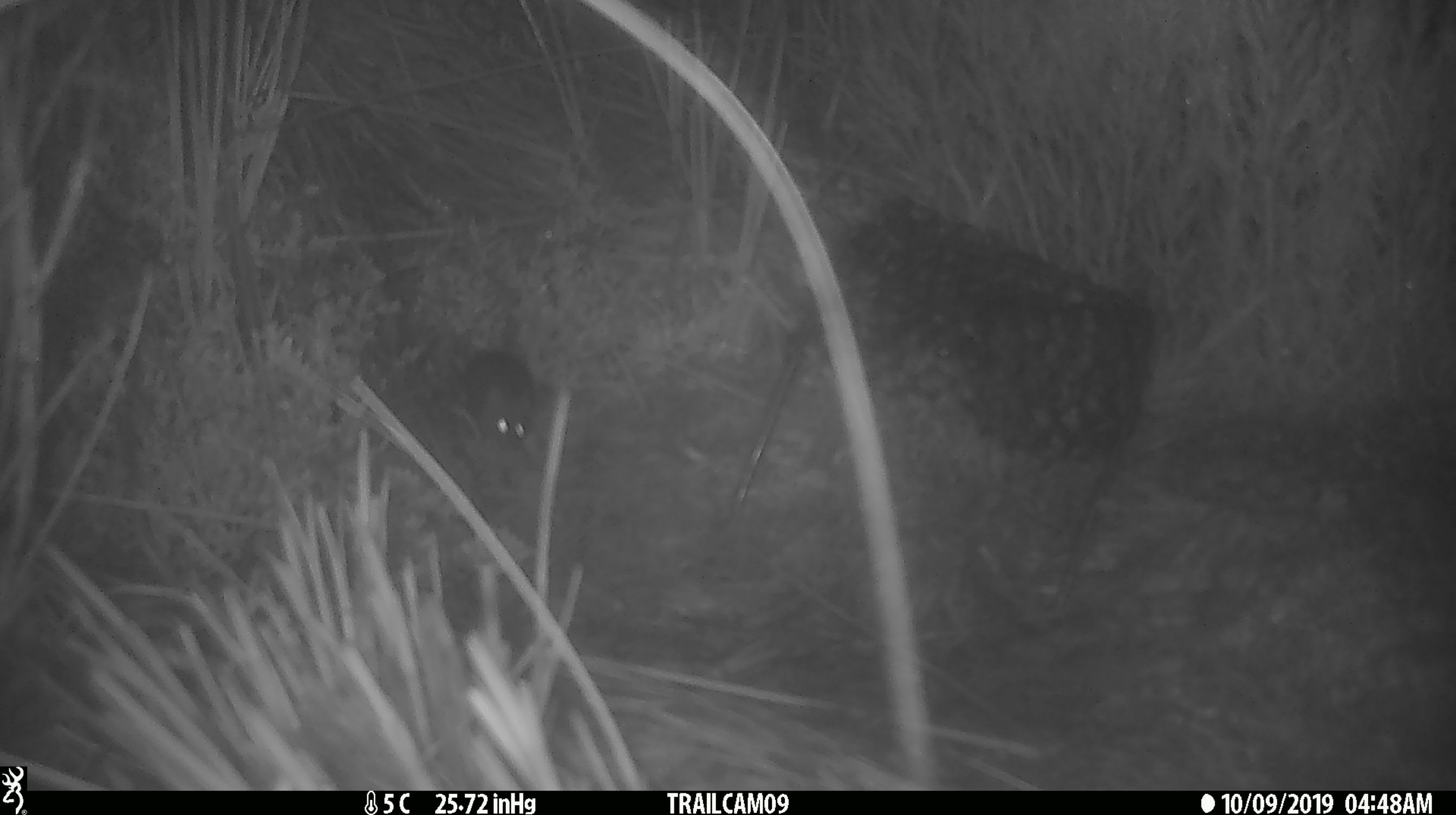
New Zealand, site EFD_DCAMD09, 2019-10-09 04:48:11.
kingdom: Animalia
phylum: Chordata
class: Mammalia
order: Rodentia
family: Muridae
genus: Mus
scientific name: Mus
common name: mouse